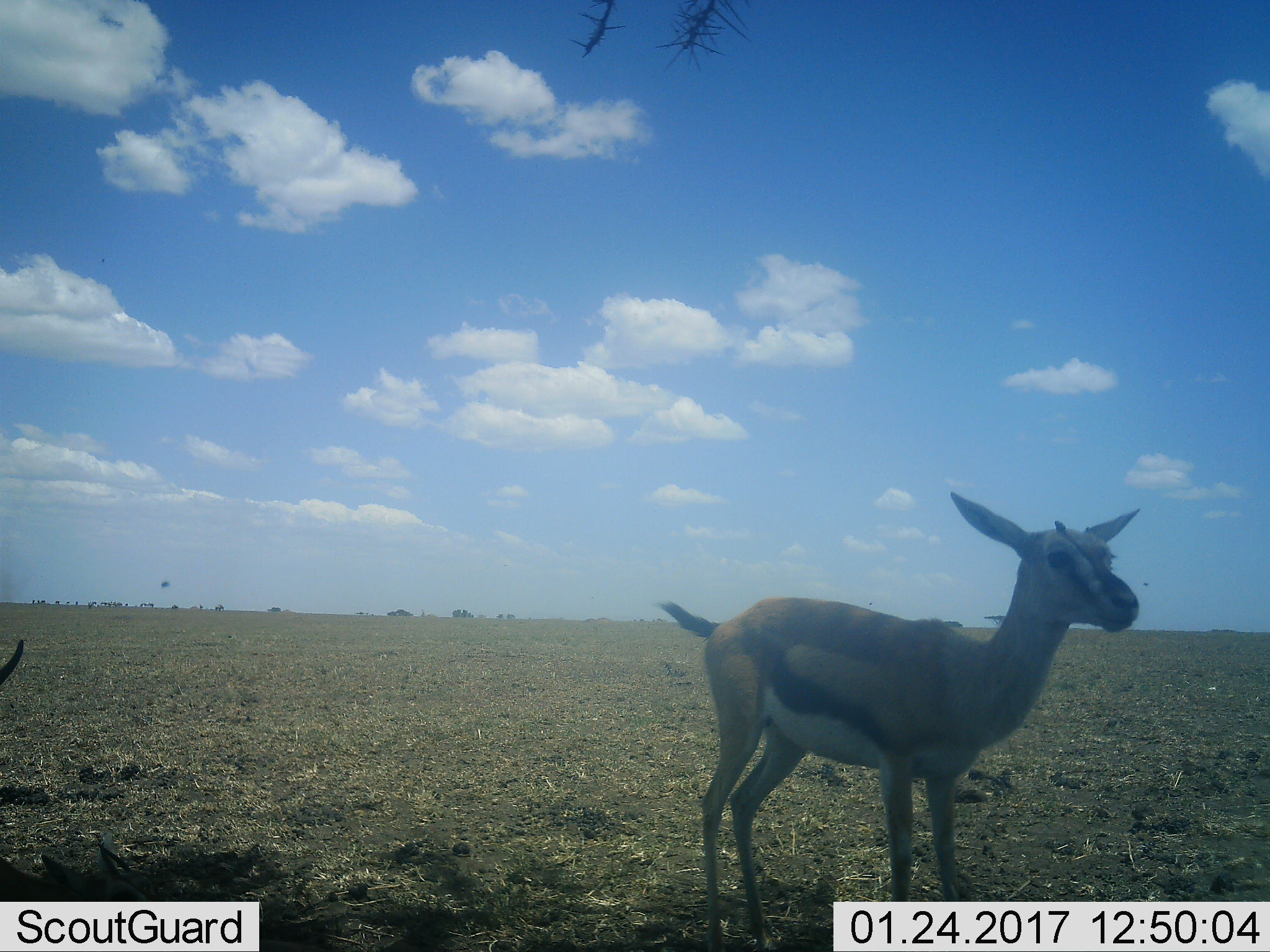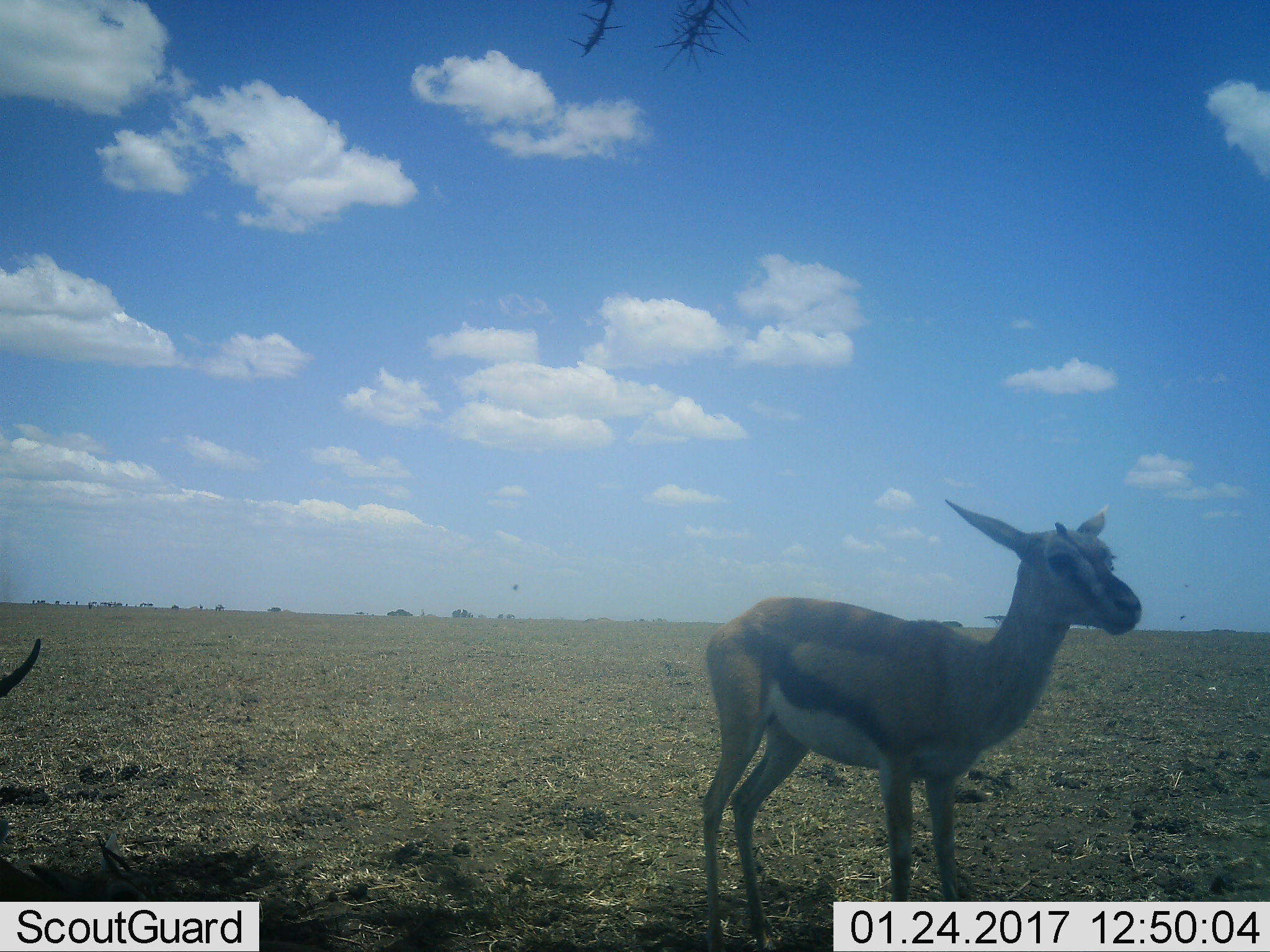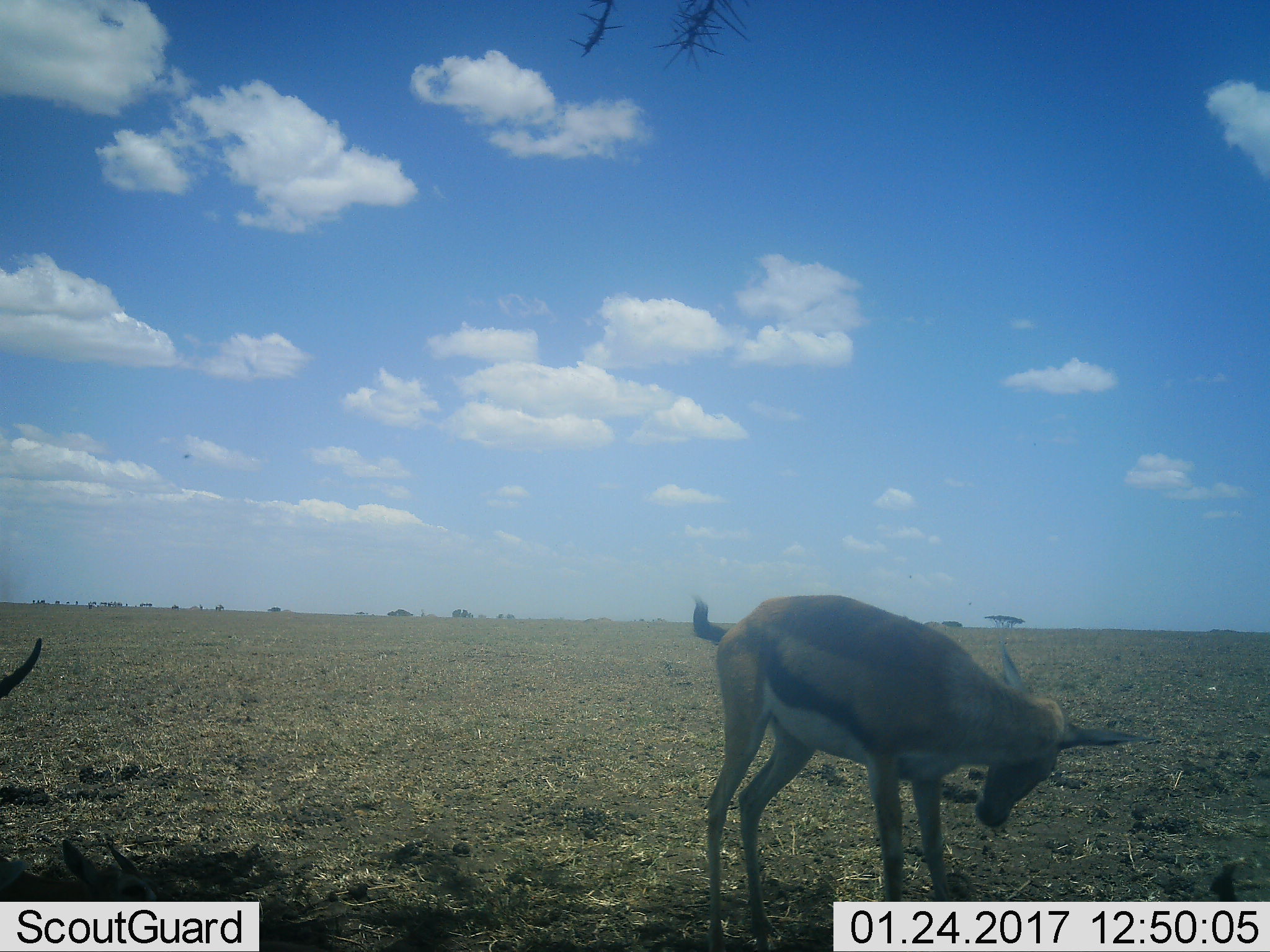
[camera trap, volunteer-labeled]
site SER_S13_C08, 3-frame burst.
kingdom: Animalia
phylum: Chordata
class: Mammalia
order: Artiodactyla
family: Bovidae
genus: Eudorcas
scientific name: Eudorcas thomsonii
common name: thomson's gazelle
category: gazellethomsons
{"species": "gazellethomsons (thomson's gazelle) (Eudorcas thomsonii)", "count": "1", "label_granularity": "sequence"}